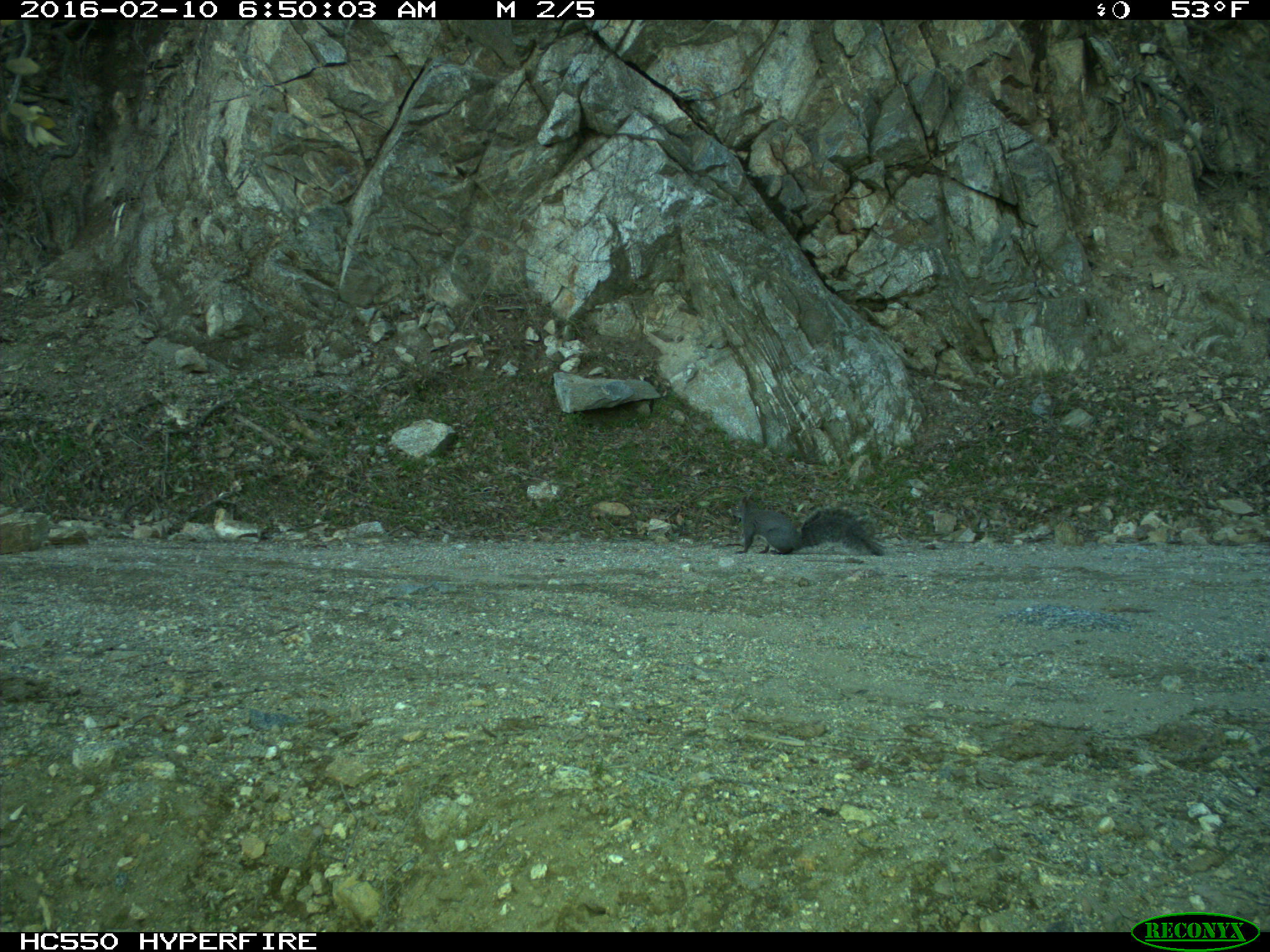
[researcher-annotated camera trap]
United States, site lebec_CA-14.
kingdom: Animalia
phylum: Chordata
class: Mammalia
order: Rodentia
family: Sciuridae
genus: Sciurus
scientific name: Sciurus carolinensis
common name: eastern gray squirrel